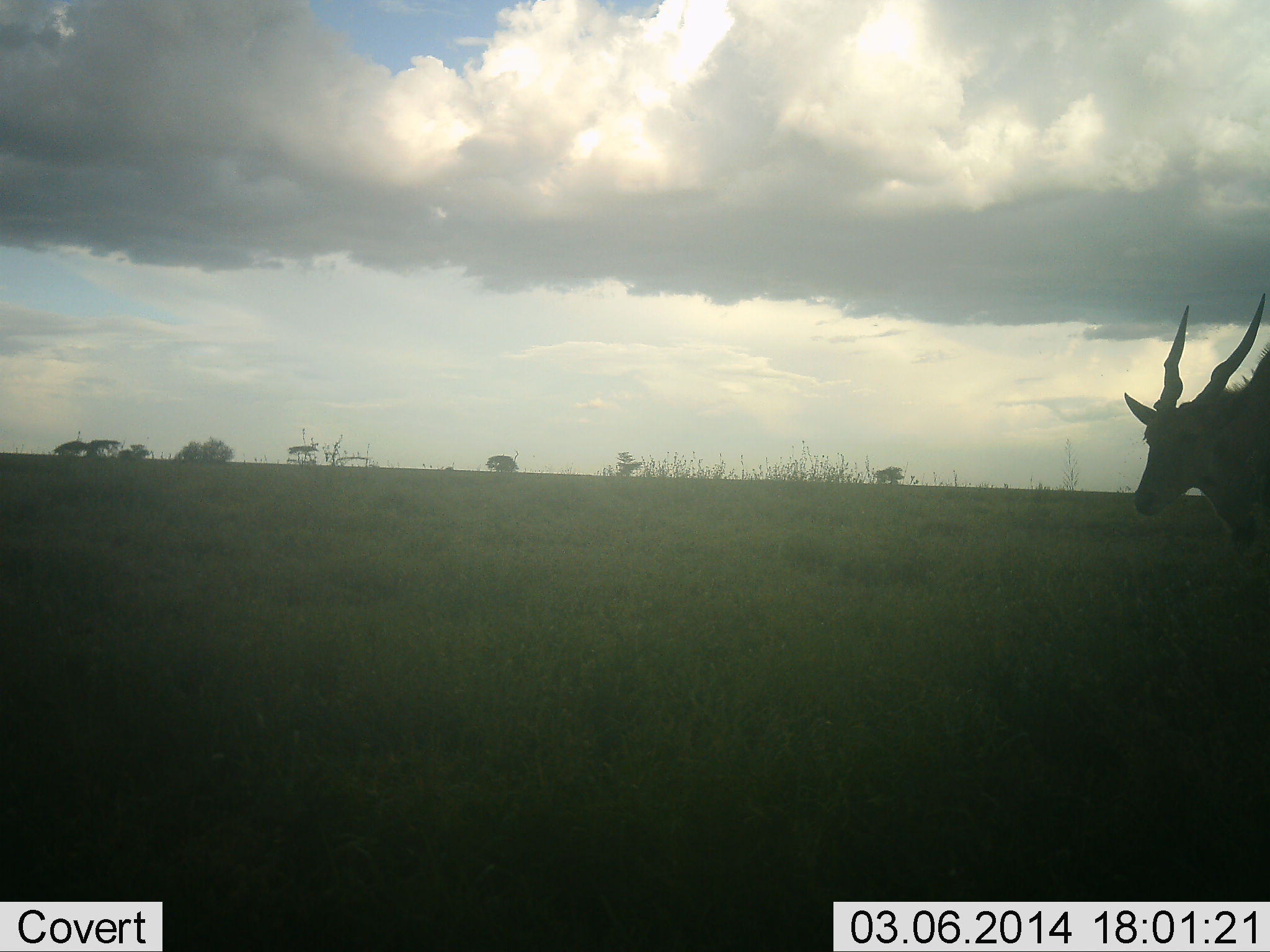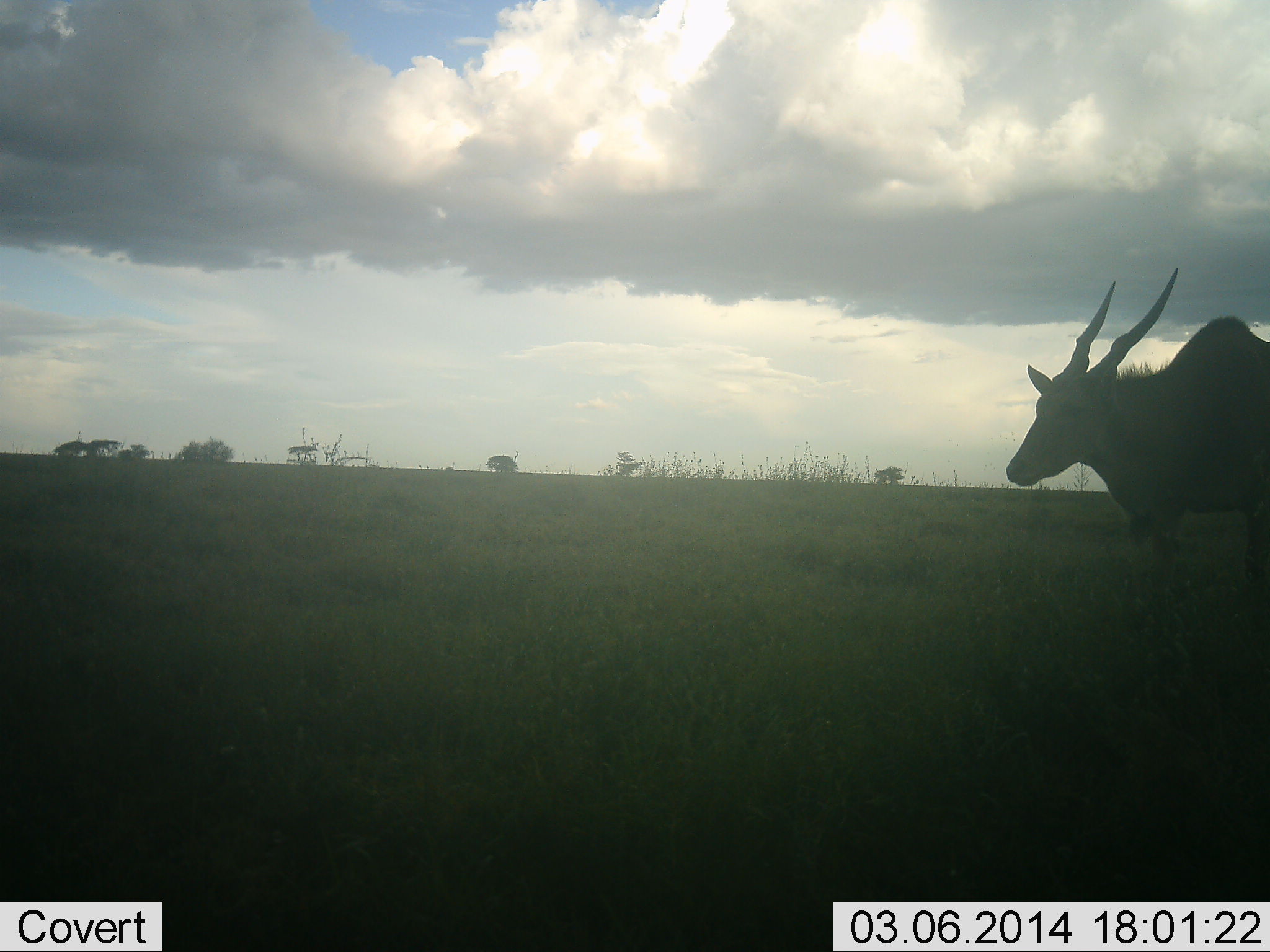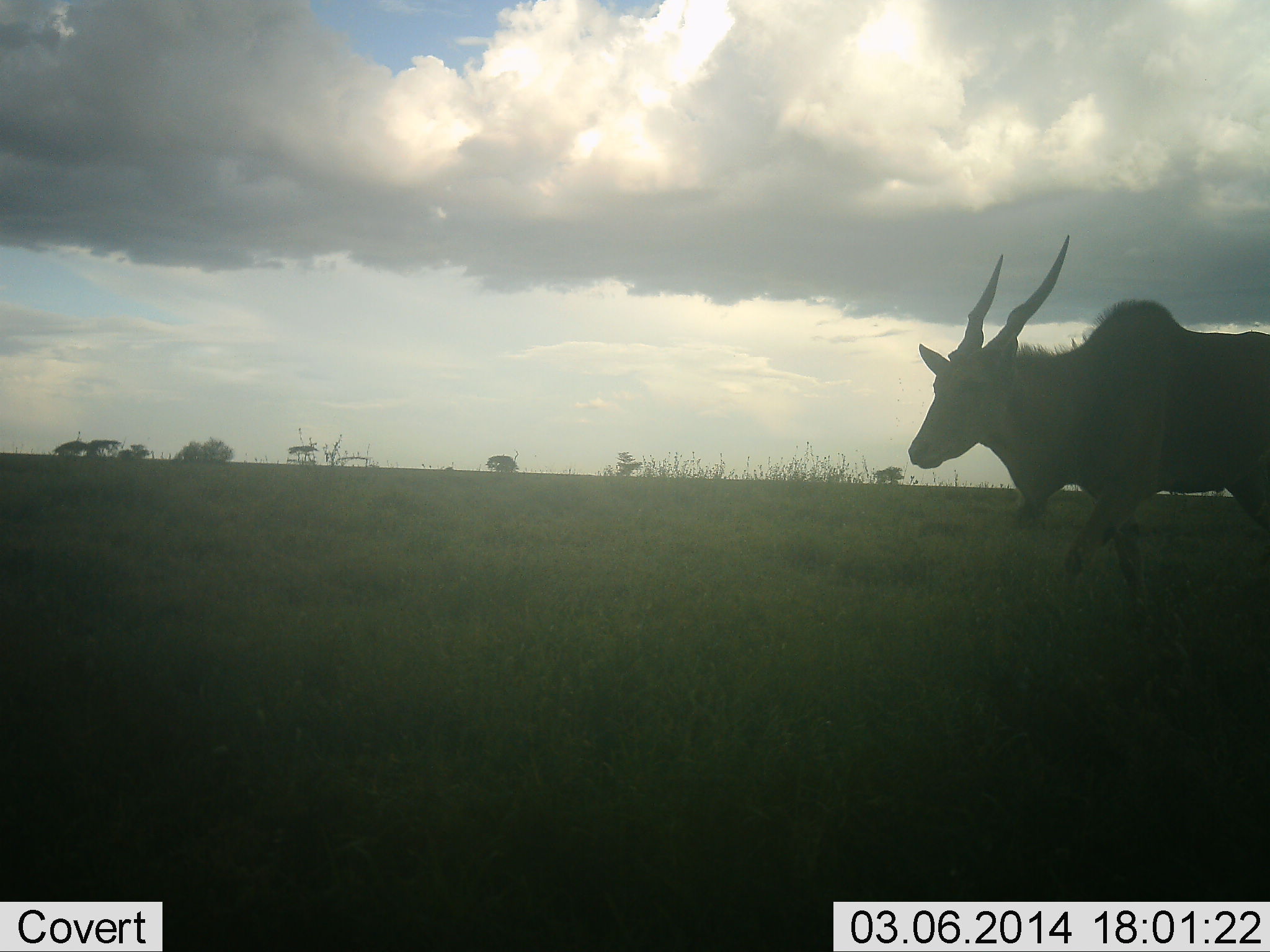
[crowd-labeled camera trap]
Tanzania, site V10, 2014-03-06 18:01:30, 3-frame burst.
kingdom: Animalia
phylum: Chordata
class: Mammalia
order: Artiodactyla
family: Bovidae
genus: Tragelaphus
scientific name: Tragelaphus oryx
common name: eland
Eland (Tragelaphus oryx), count 1. Behavior (volunteer vote fractions): standing 10%, resting 0%, moving 90%, interacting 0%. Young present (vote fraction): 0%. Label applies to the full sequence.